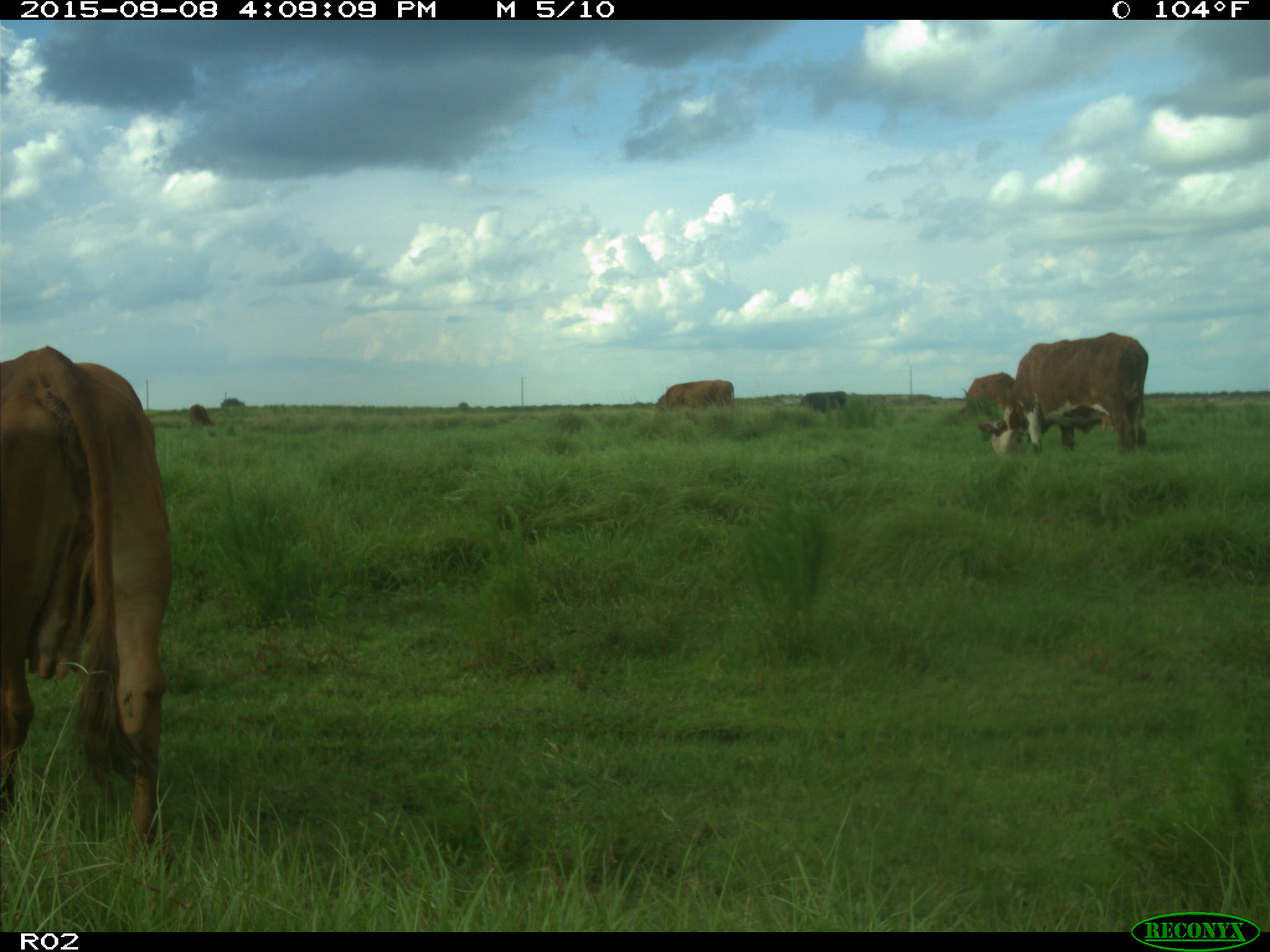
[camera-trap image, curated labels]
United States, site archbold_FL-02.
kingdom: Animalia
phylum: Chordata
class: Mammalia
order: Artiodactyla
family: Bovidae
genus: Bos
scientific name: Bos taurus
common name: domestic cow